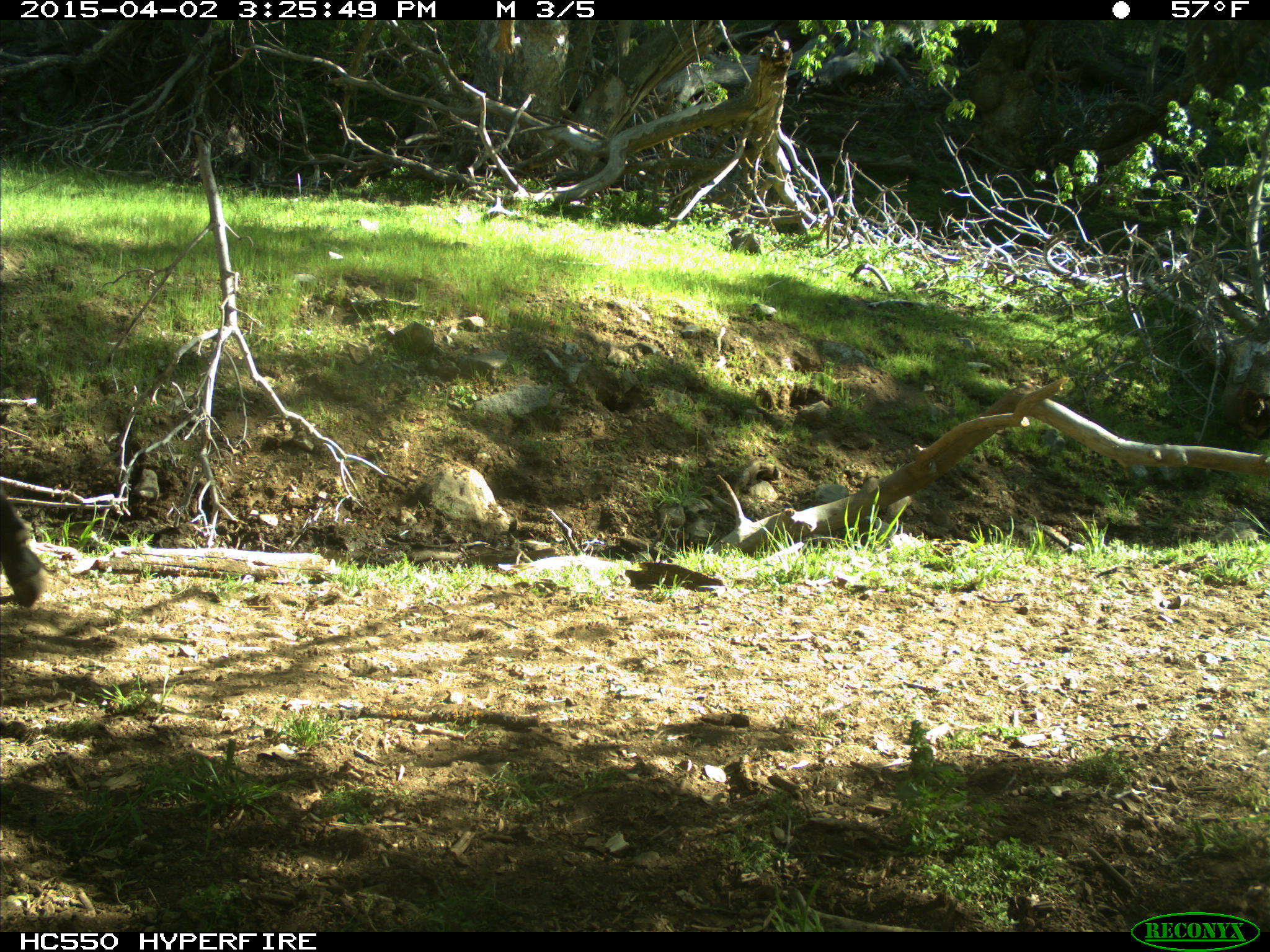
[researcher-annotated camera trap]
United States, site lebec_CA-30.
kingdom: Animalia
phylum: Chordata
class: Mammalia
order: Artiodactyla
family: Bovidae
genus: Bos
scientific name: Bos taurus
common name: domestic cow